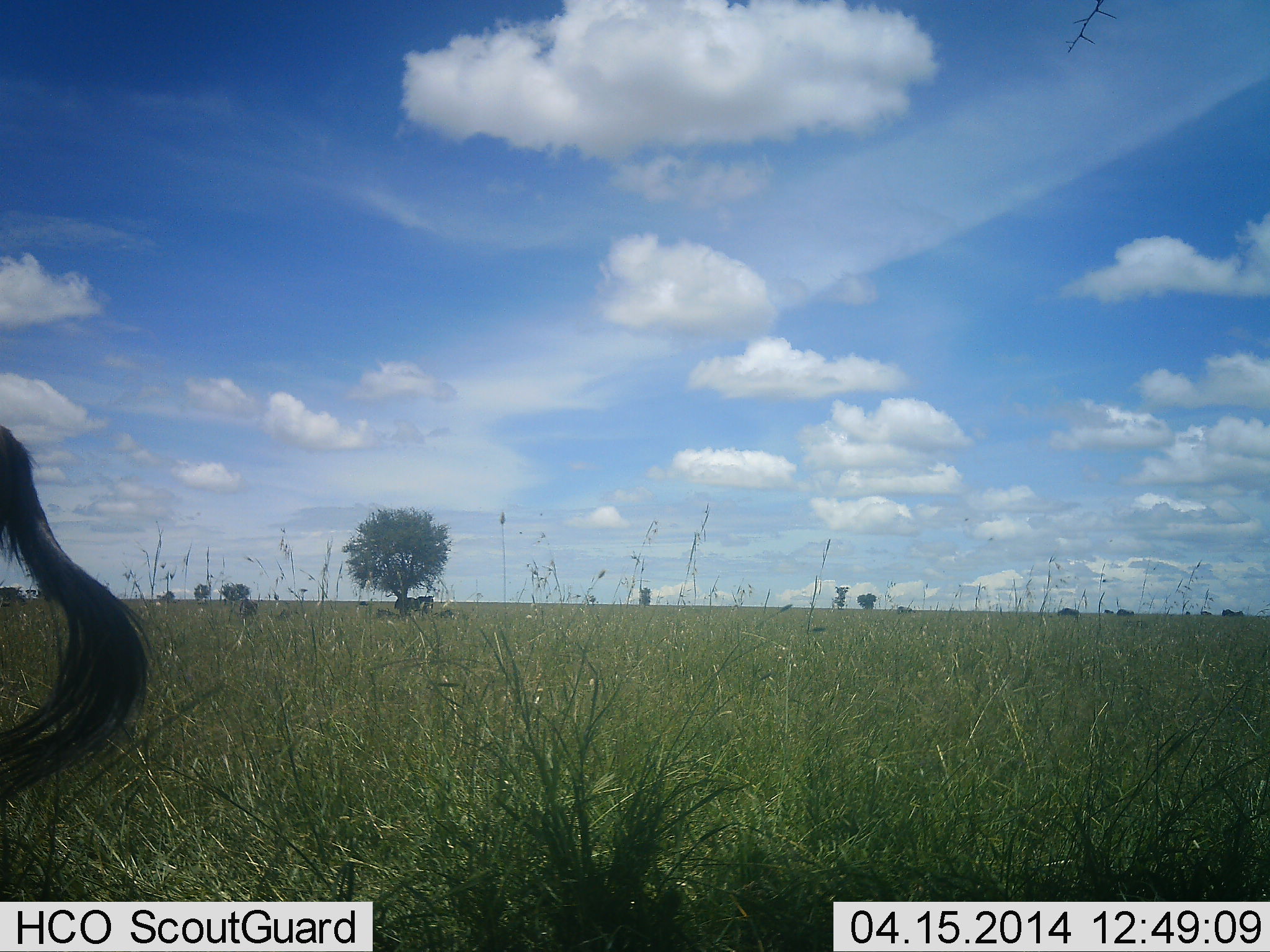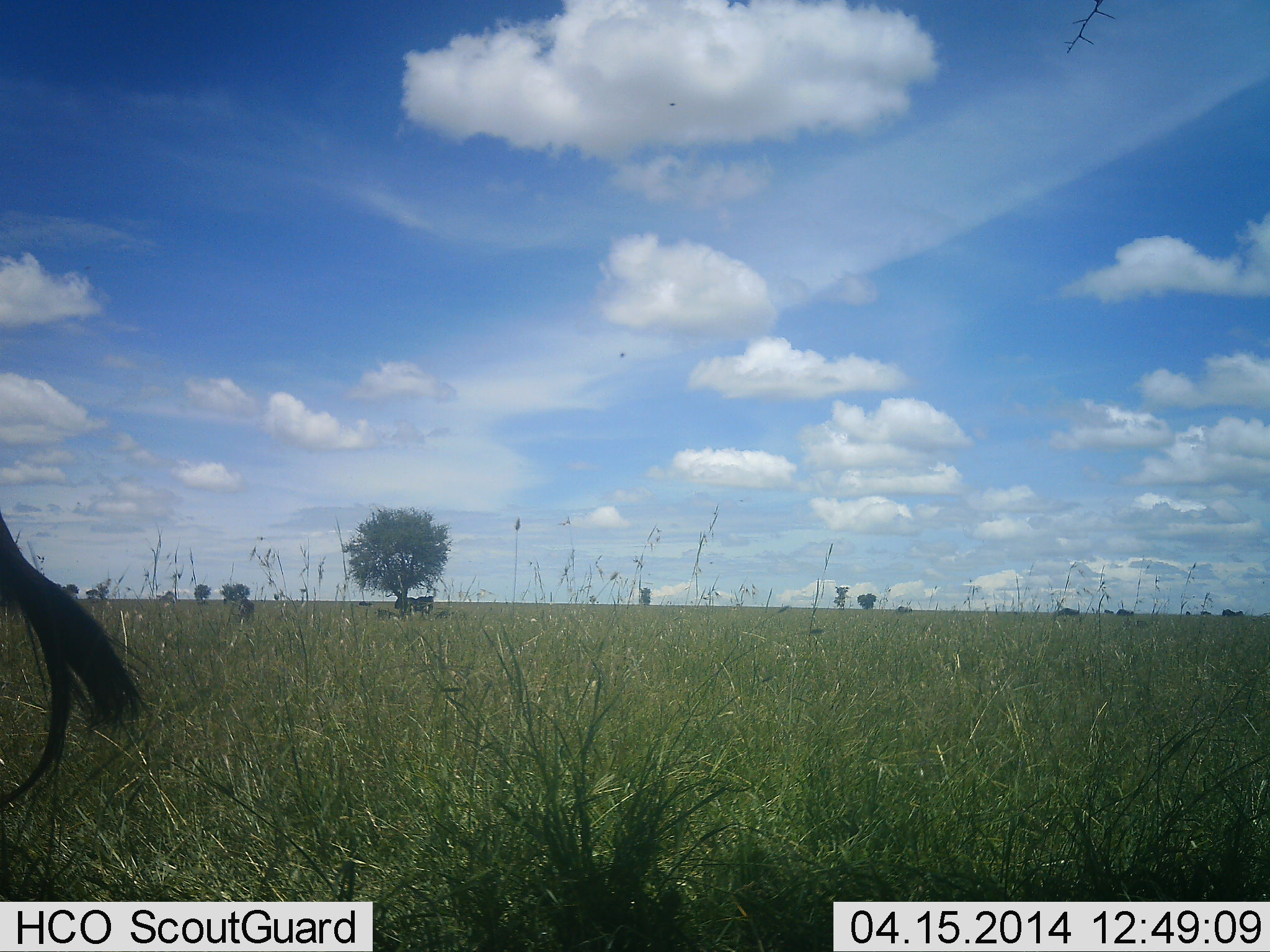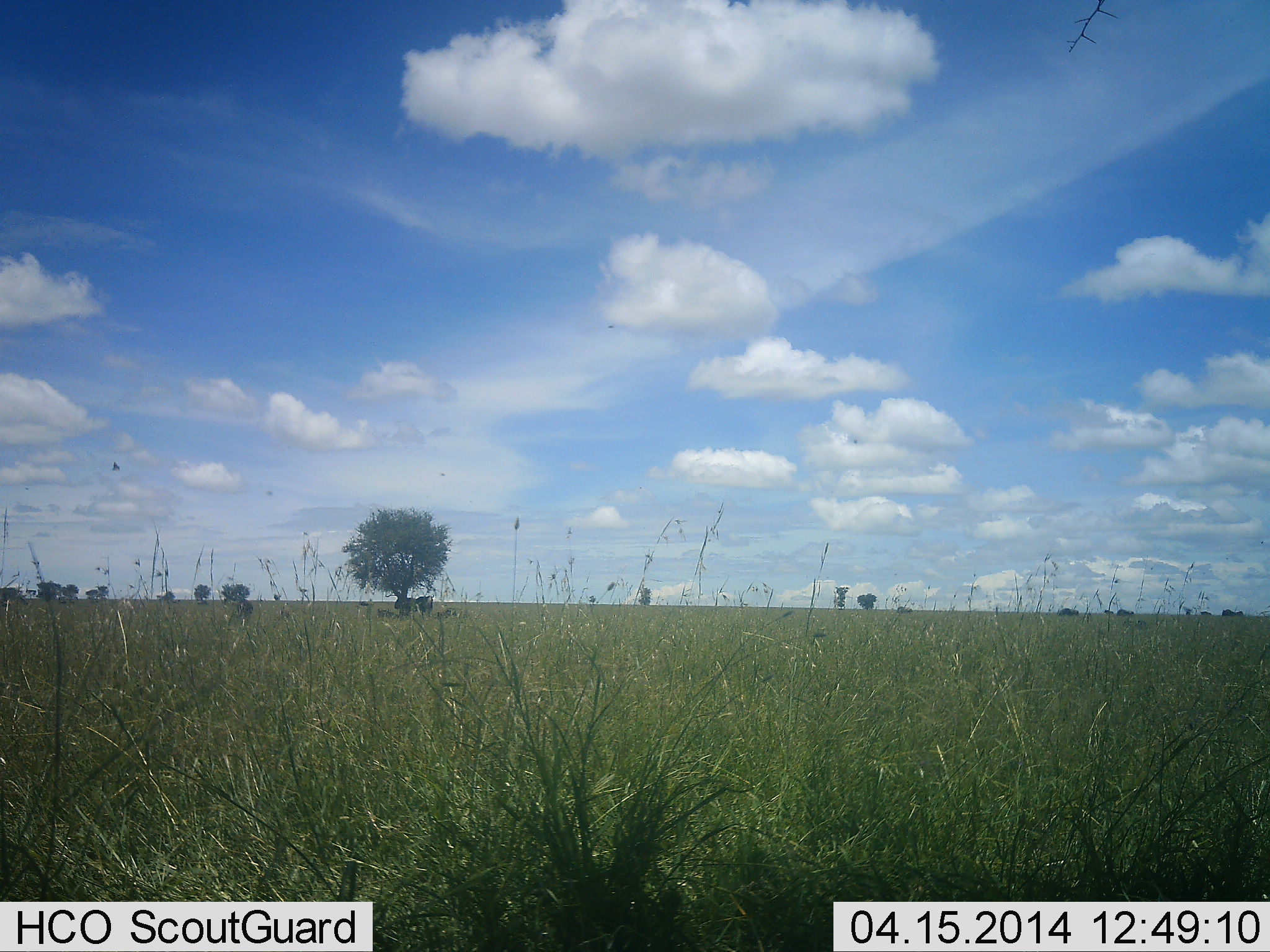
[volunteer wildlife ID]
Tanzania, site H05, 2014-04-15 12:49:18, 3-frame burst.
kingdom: Animalia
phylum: Chordata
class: Mammalia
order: Artiodactyla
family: Bovidae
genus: Connochaetes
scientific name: Connochaetes taurinus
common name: blue wildebeest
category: wildebeest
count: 1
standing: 70%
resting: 0%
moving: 30%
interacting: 0%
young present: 0%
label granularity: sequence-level